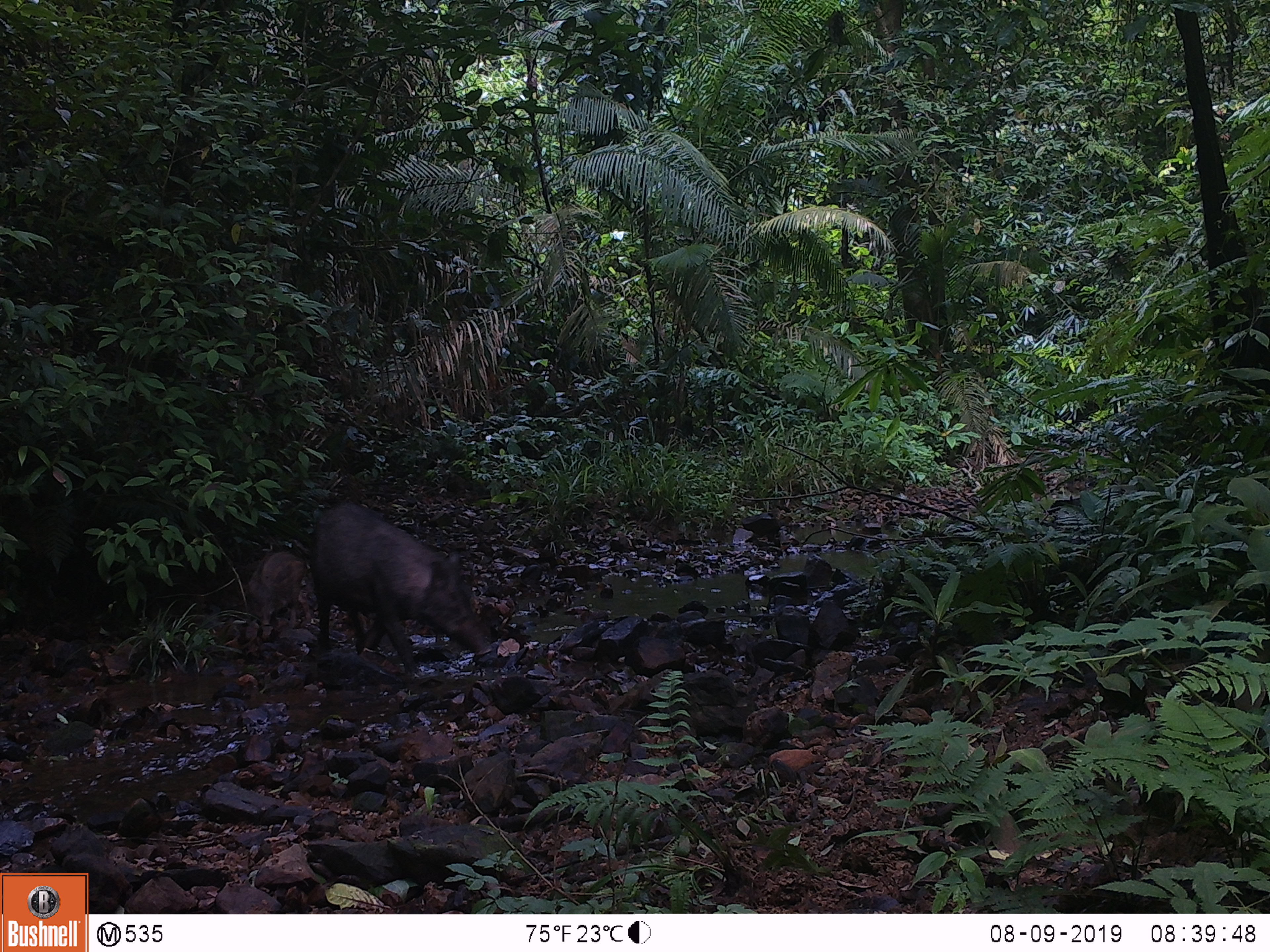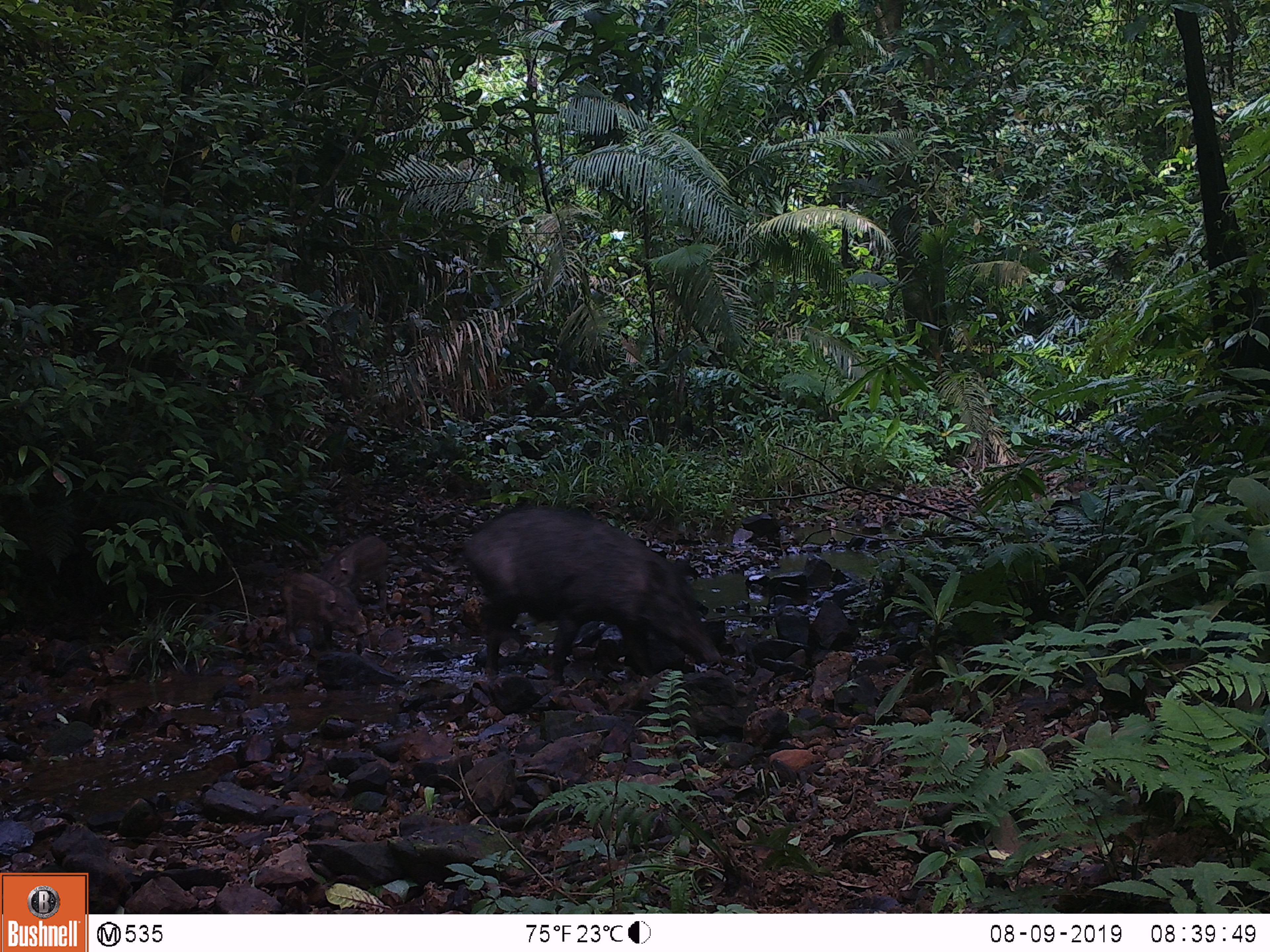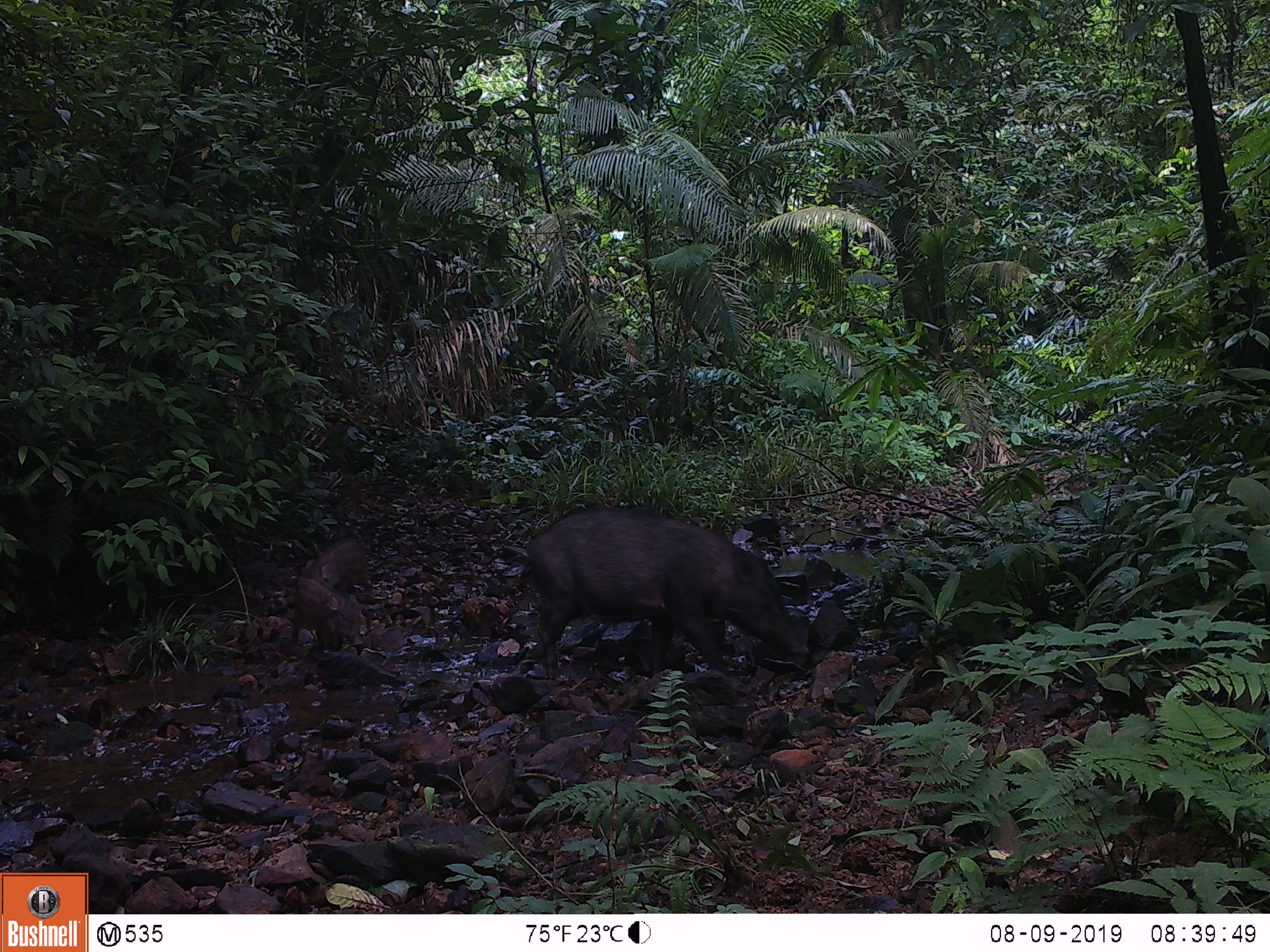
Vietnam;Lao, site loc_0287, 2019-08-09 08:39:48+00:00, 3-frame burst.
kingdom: Animalia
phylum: Chordata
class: Mammalia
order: Artiodactyla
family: Suidae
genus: Sus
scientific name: Sus scrofa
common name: eurasian wild pig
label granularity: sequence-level